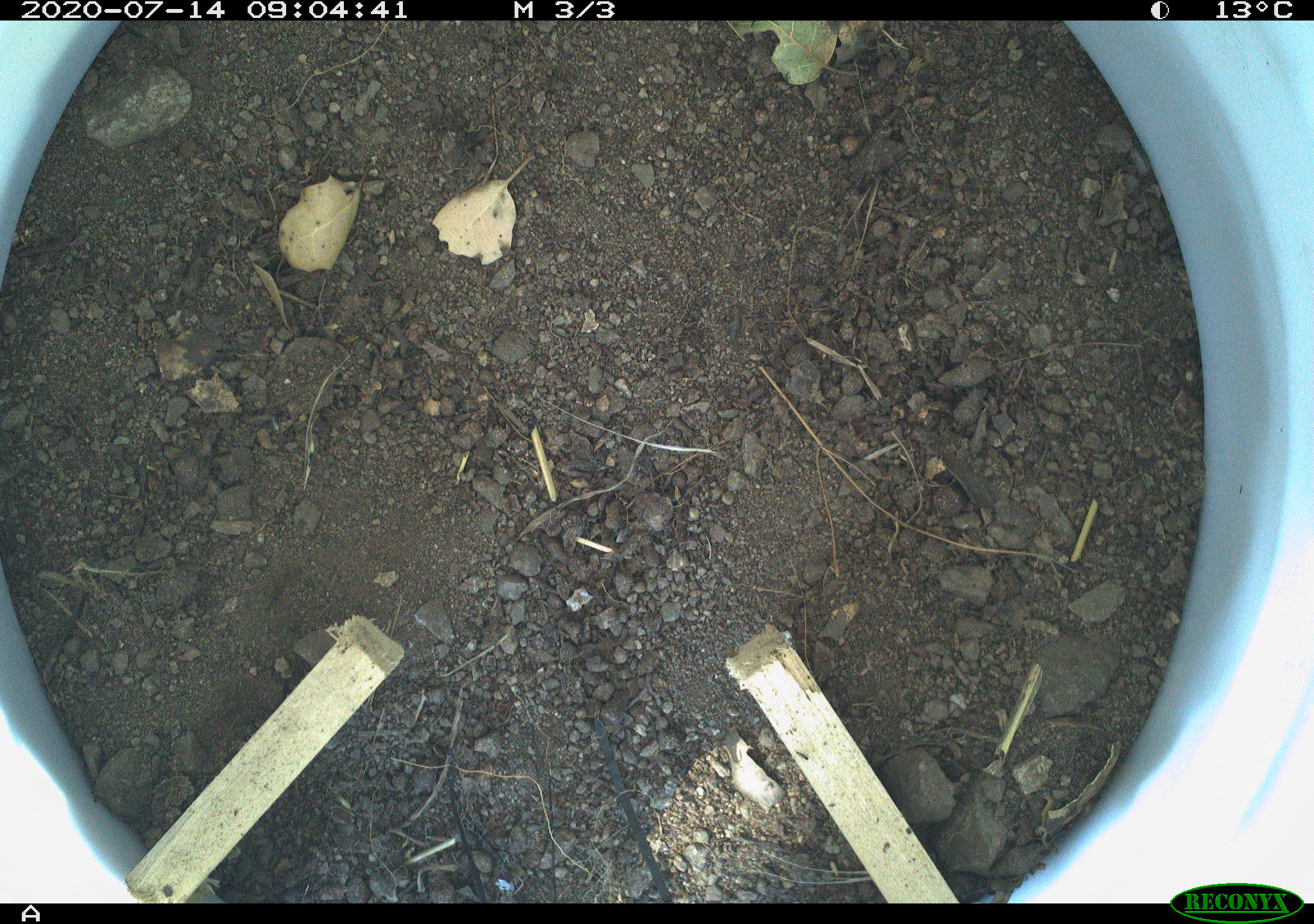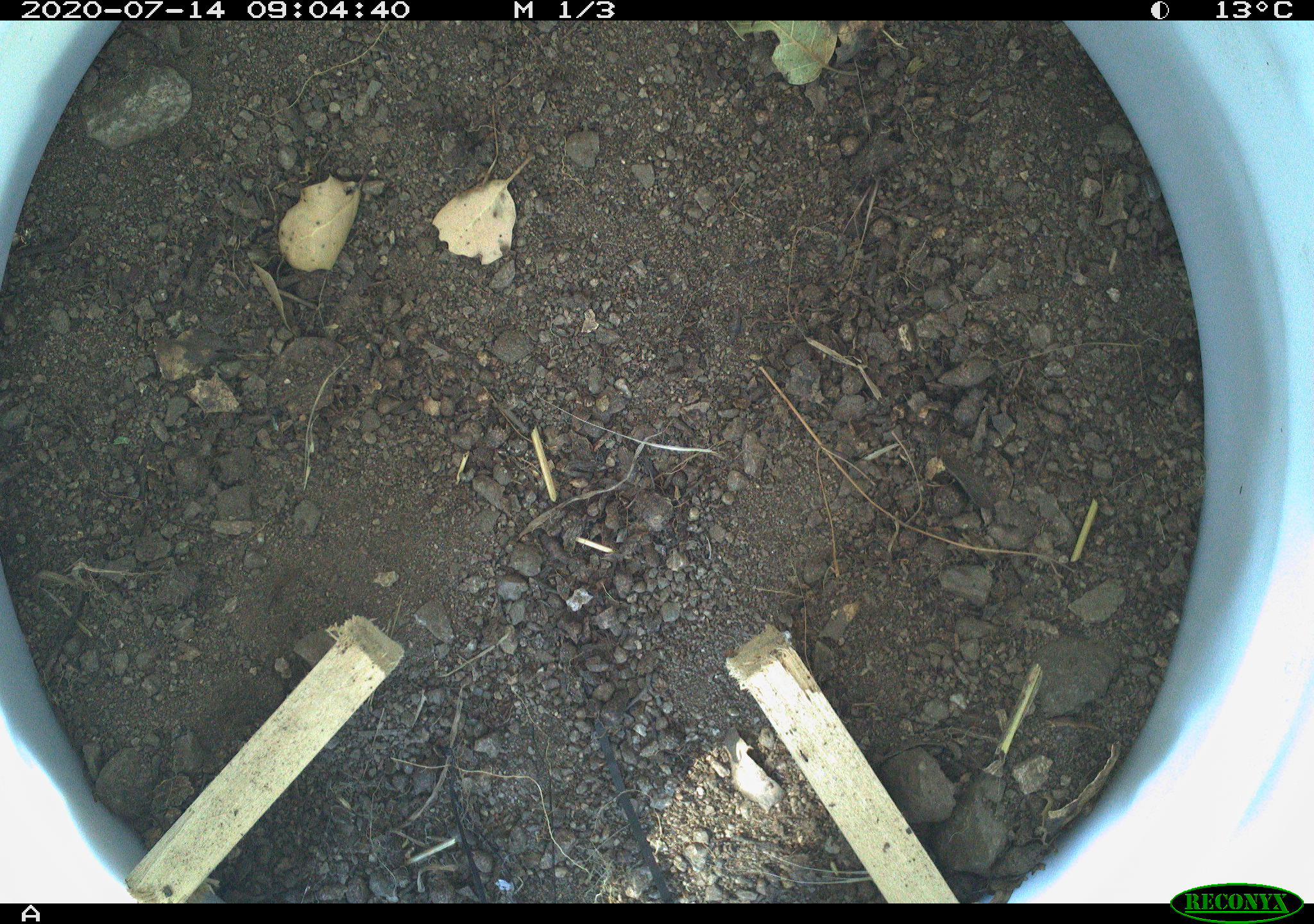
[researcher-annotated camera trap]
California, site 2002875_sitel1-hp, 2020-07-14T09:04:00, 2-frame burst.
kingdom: Animalia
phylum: Arthropoda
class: Insecta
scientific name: Insecta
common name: insect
Insect (Insecta).